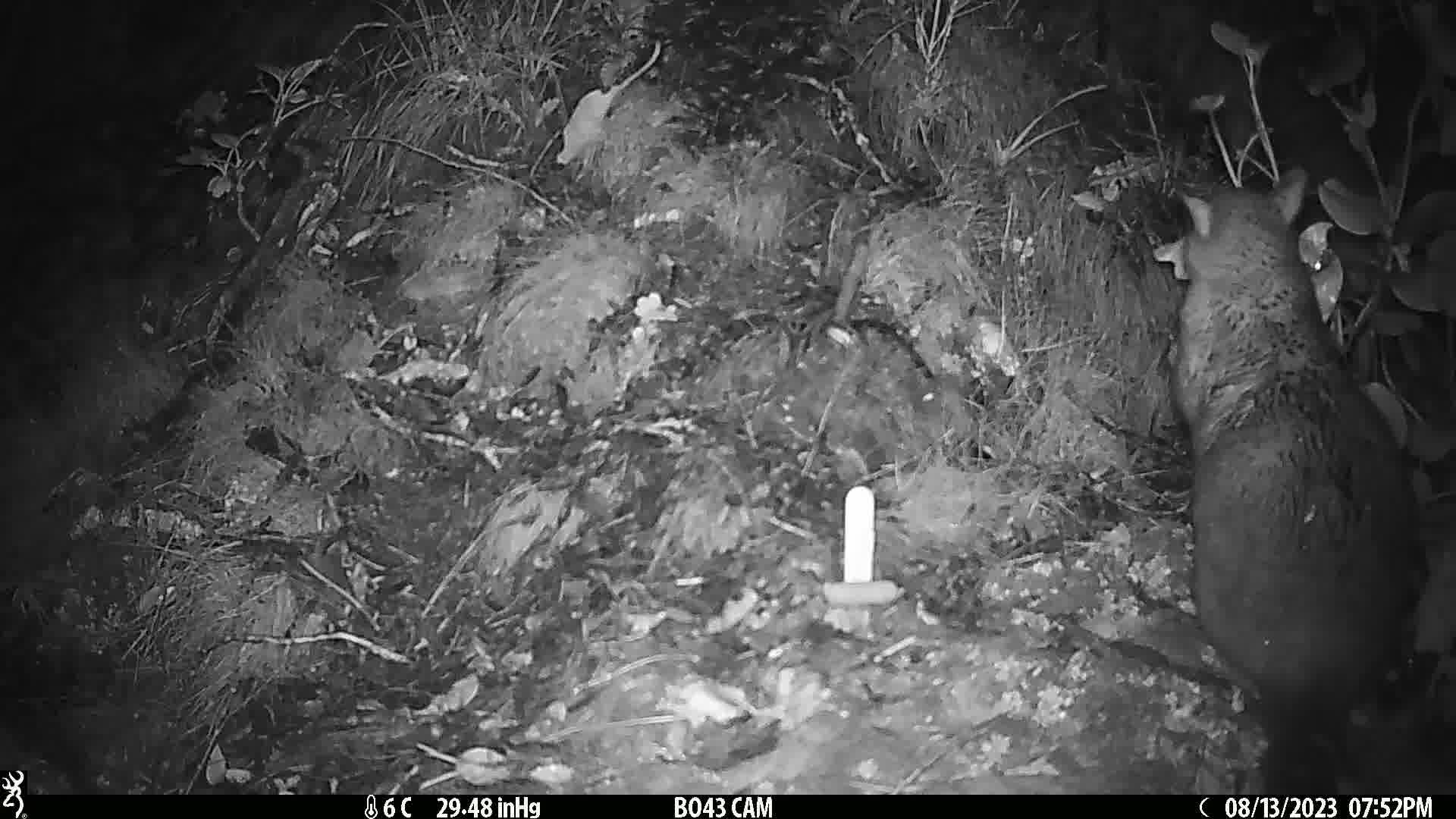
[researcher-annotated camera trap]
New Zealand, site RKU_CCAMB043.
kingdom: Animalia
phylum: Chordata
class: Mammalia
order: Diprotodontia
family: Phalangeridae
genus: Trichosurus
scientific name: Trichosurus vulpecula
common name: common brushtail possum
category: possum